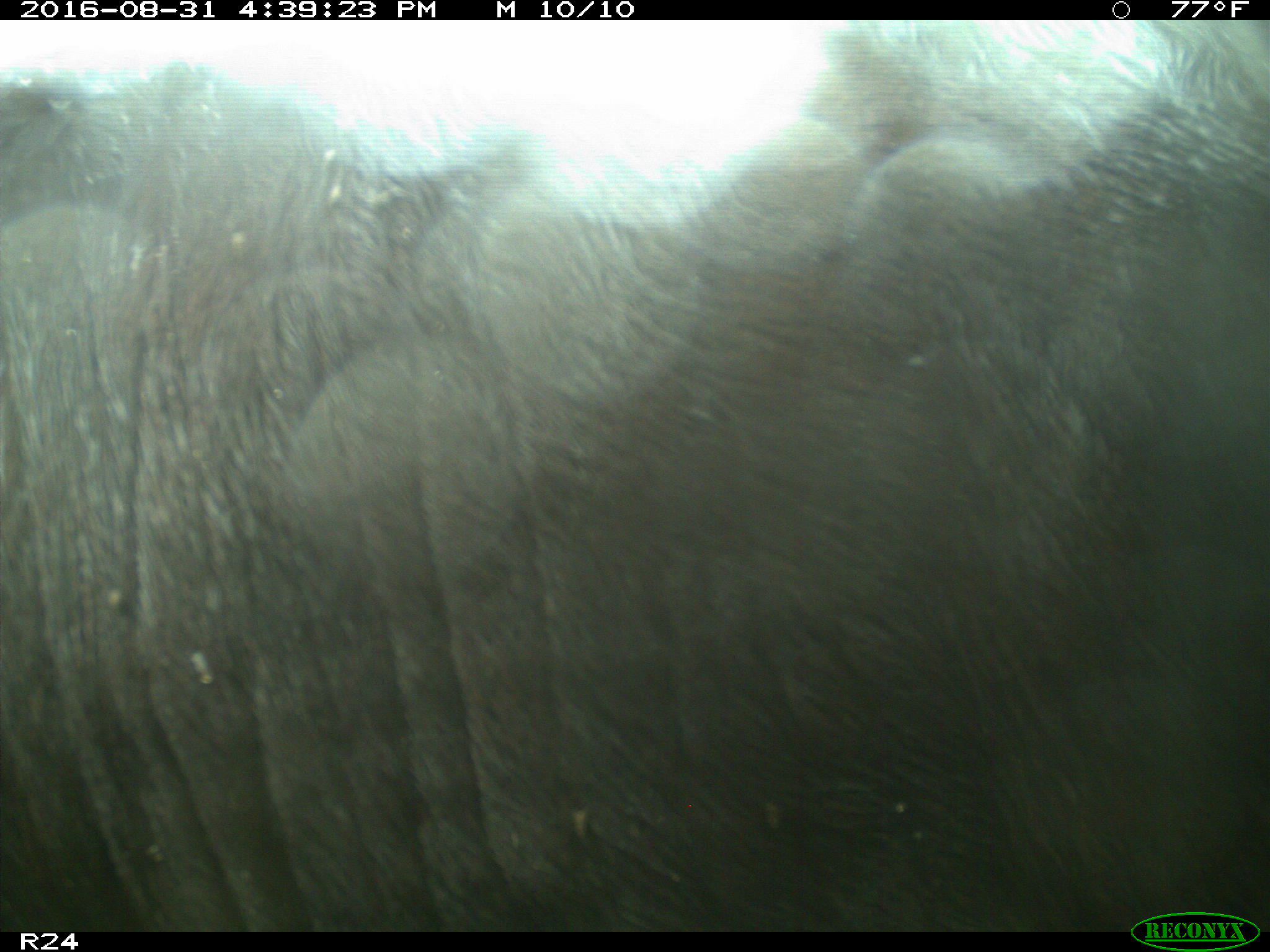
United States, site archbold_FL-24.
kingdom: Animalia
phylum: Chordata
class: Mammalia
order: Artiodactyla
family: Bovidae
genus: Bos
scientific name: Bos taurus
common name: domestic cow